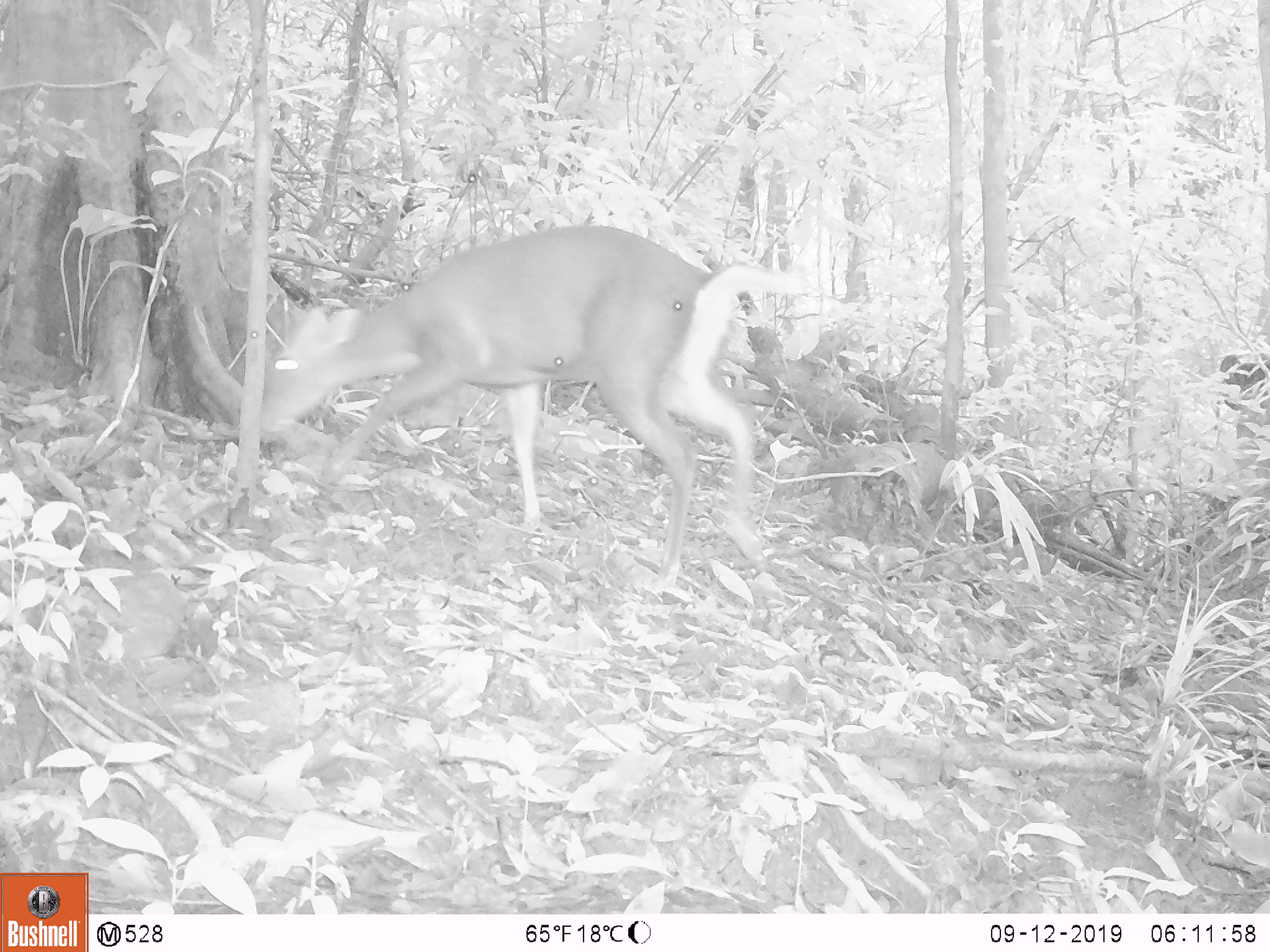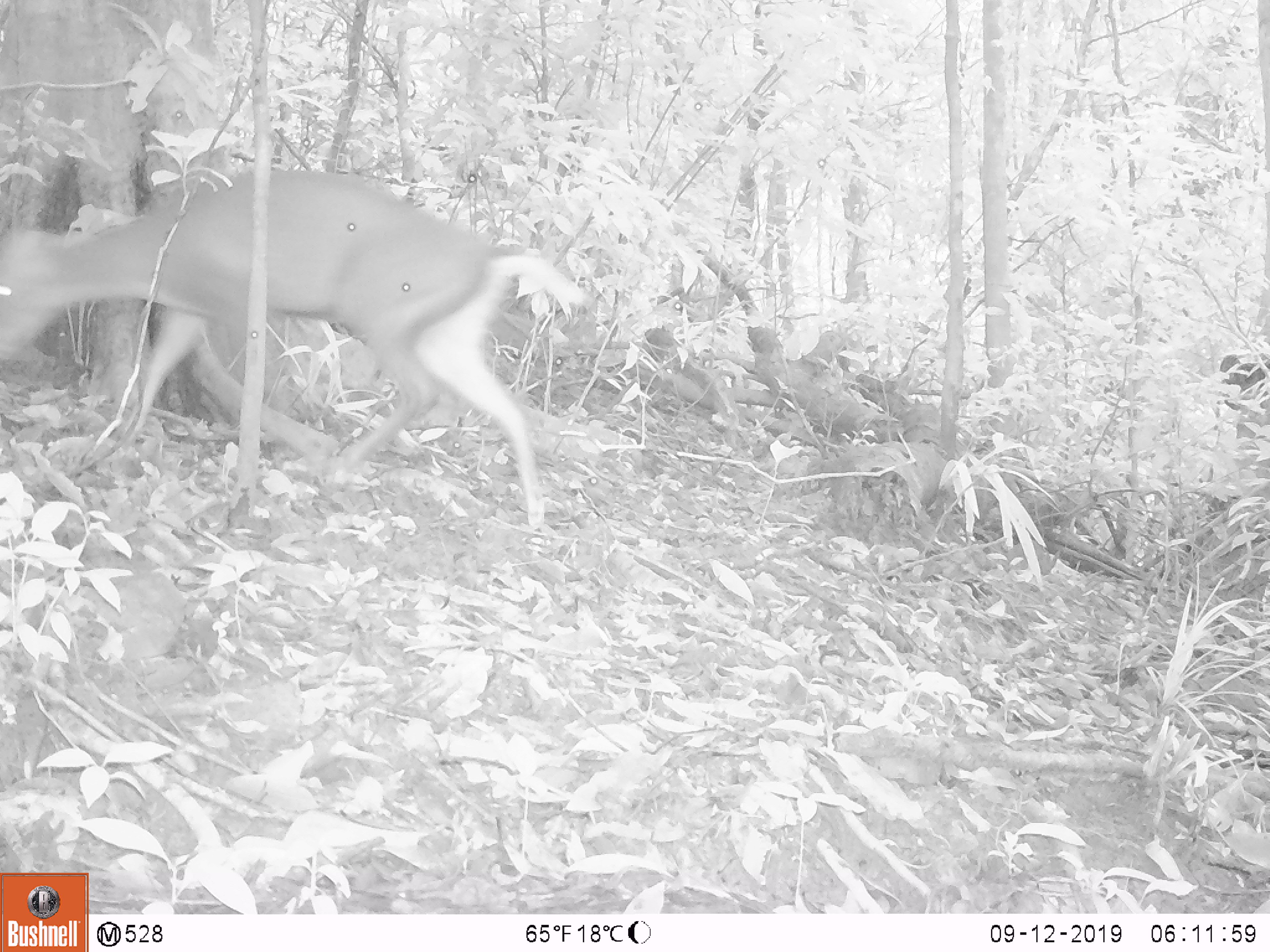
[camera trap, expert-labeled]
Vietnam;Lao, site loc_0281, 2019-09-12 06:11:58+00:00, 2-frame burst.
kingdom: Animalia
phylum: Chordata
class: Mammalia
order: Artiodactyla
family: Cervidae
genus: Muntiacus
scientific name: Muntiacus rooseveltorum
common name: roosevelt's muntjac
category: roosevelts muntjac group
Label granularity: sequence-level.